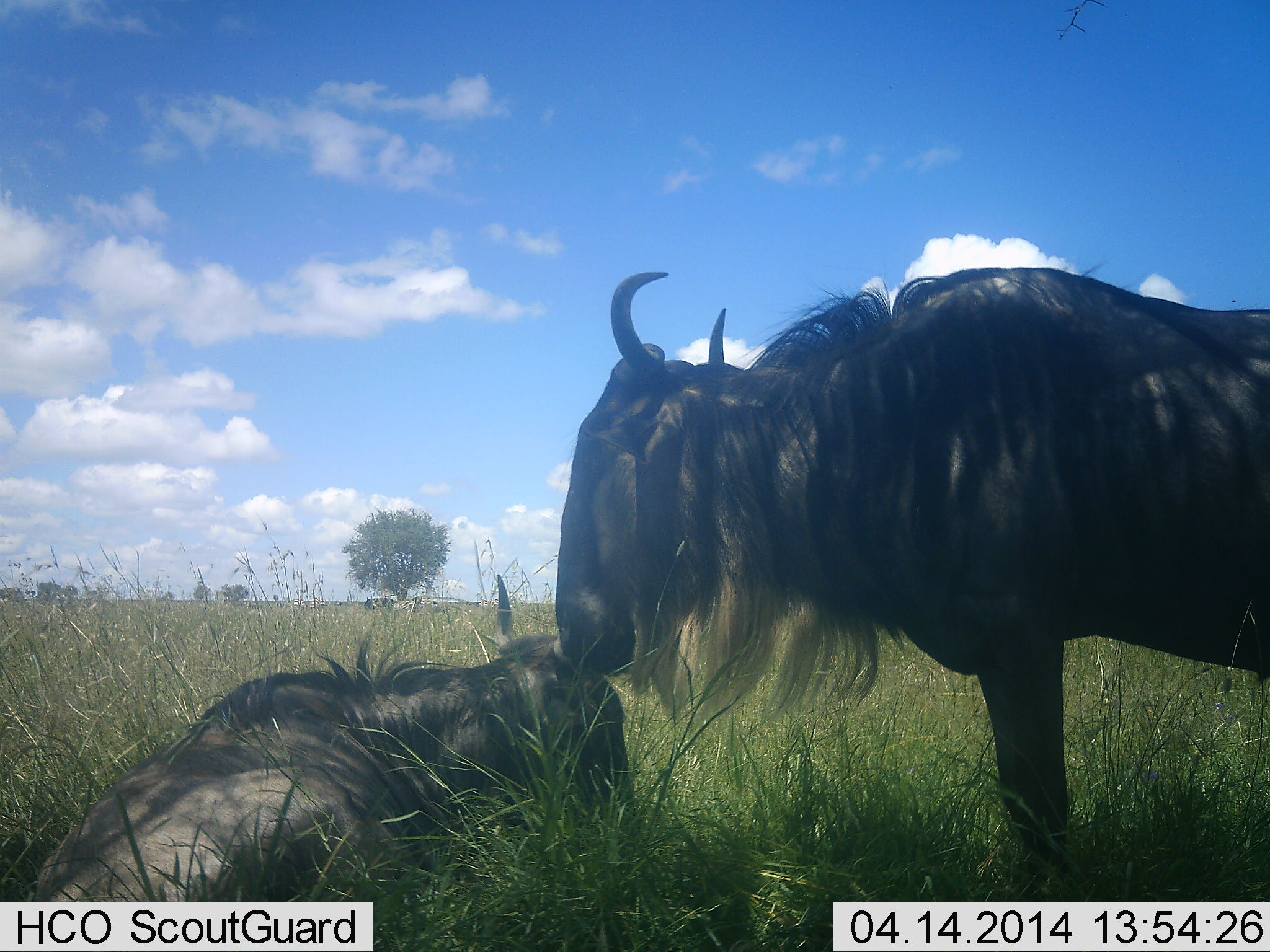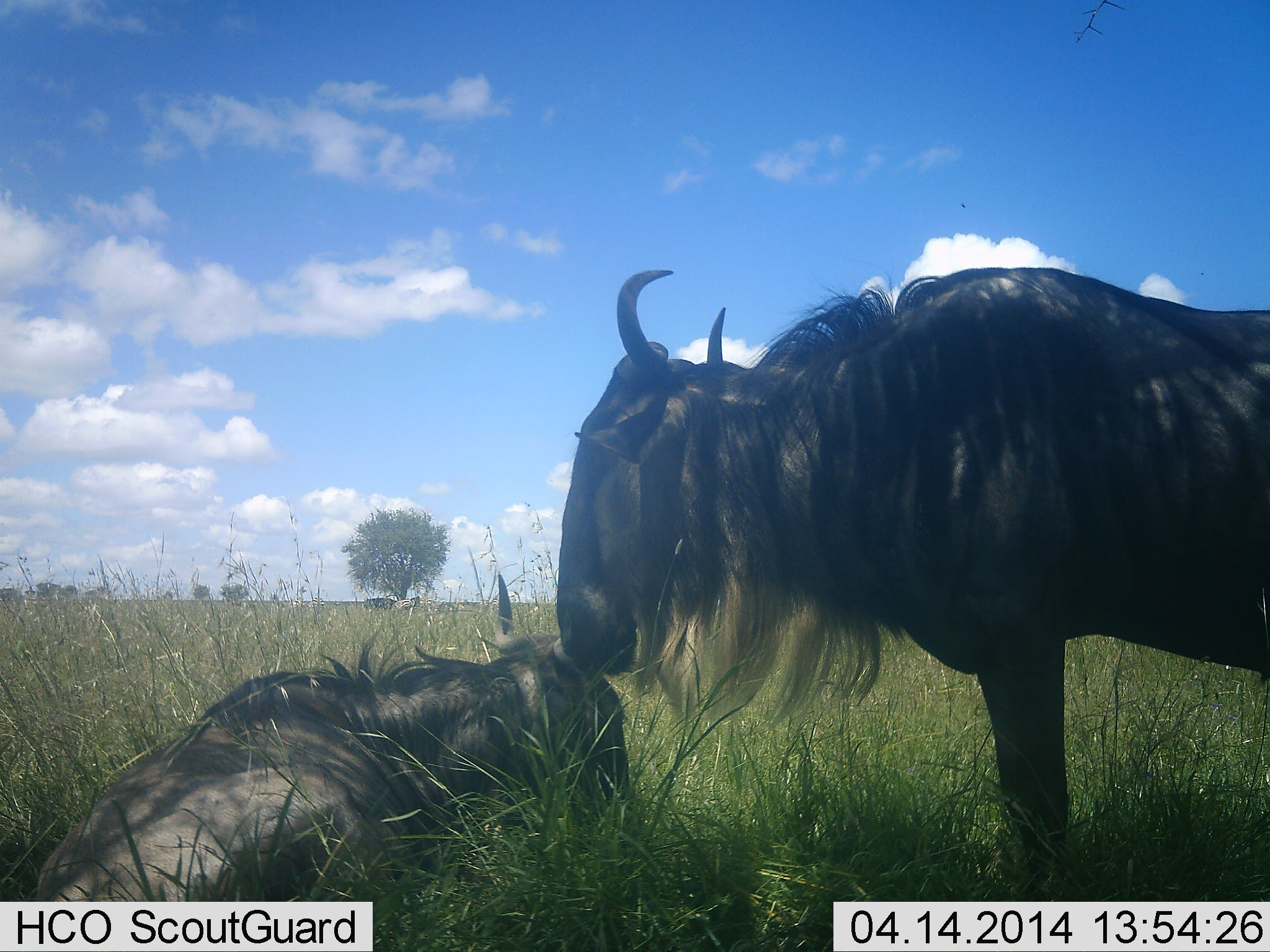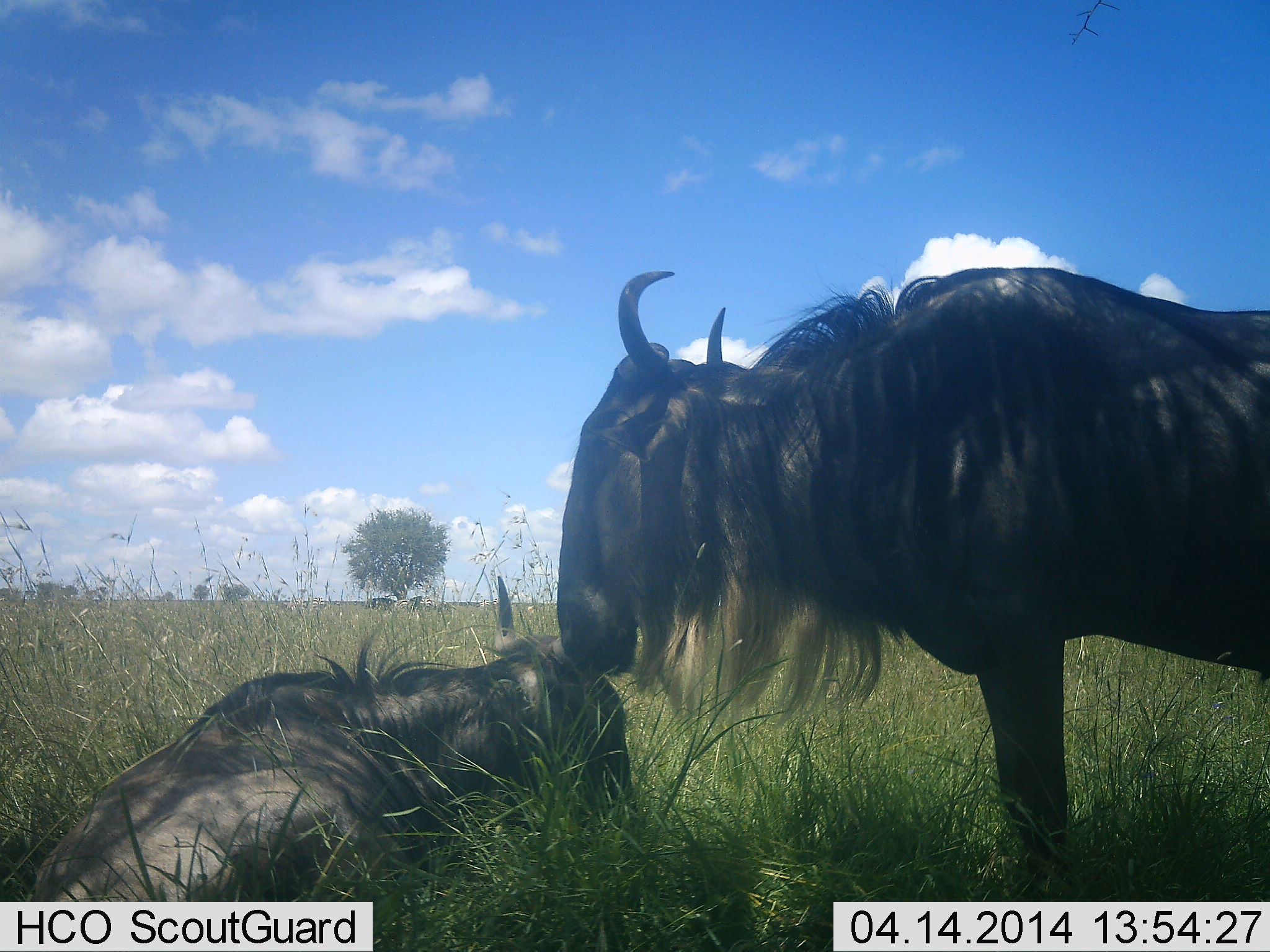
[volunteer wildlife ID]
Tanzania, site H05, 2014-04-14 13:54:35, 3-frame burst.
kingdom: Animalia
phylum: Chordata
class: Mammalia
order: Artiodactyla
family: Bovidae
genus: Connochaetes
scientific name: Connochaetes taurinus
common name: blue wildebeest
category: wildebeest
Wildebeest (blue wildebeest) (Connochaetes taurinus), count 2. Behavior (volunteer vote fractions): standing 68%, resting 95%, moving 0%, interacting 18%. Young present (vote fraction): 7%. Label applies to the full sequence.